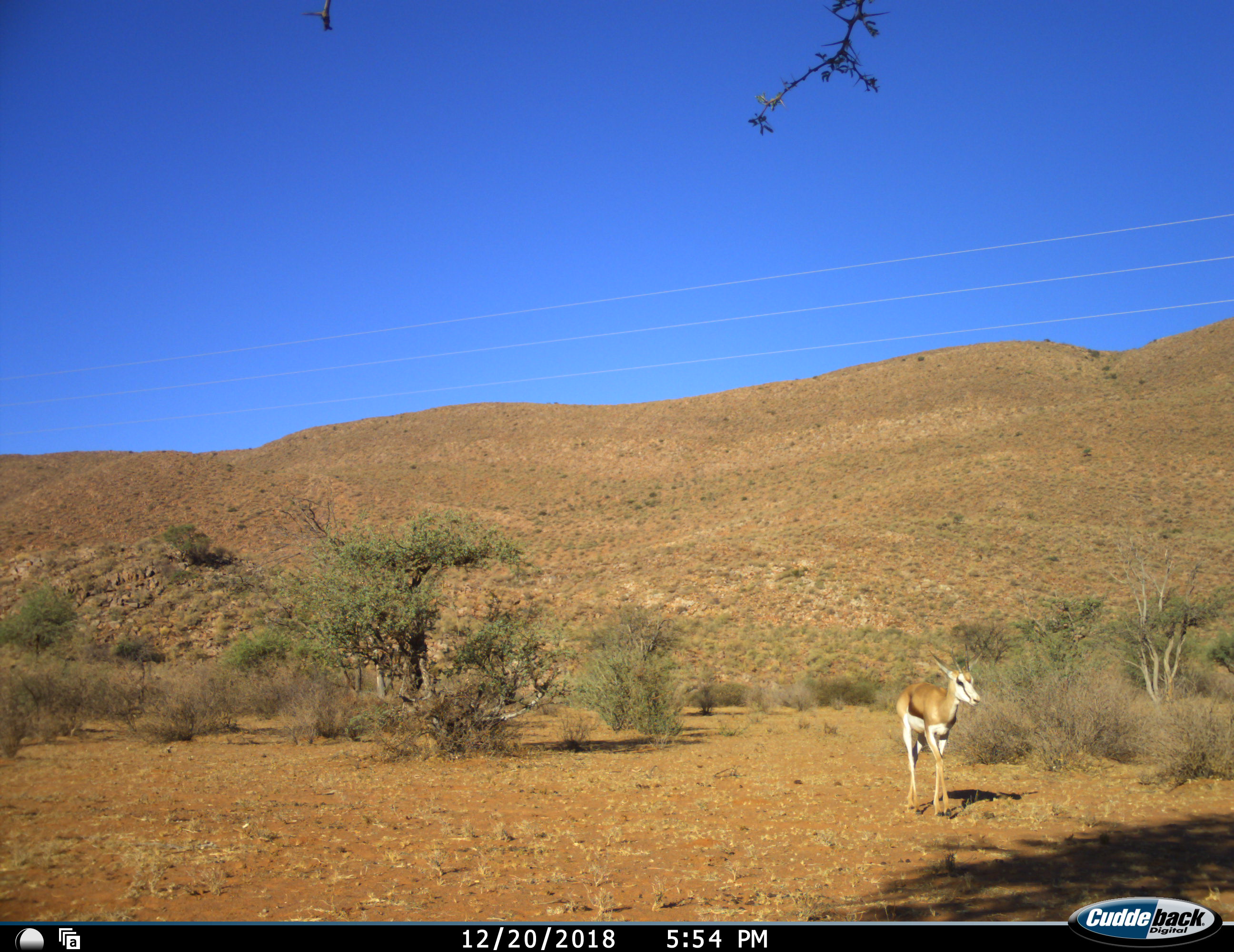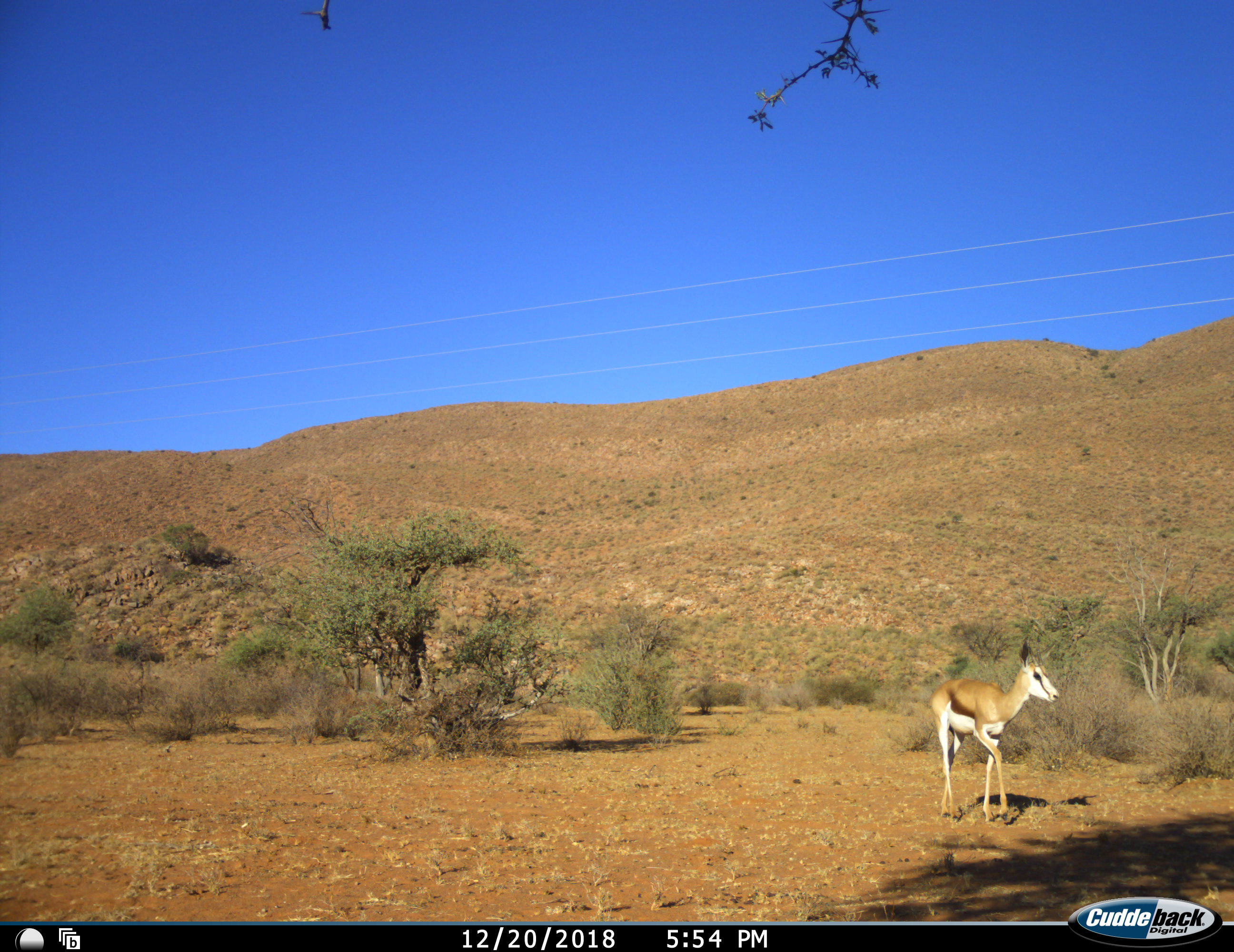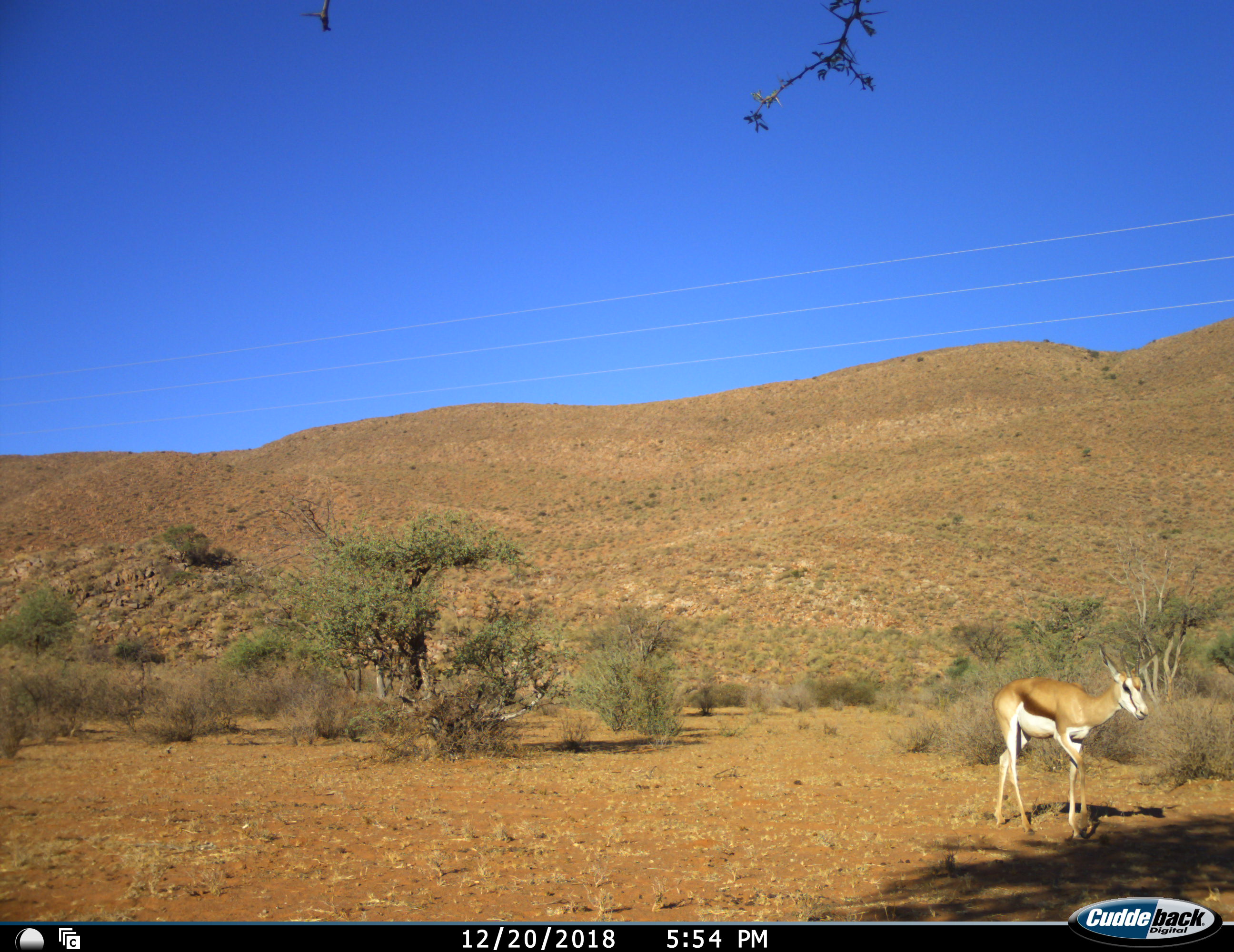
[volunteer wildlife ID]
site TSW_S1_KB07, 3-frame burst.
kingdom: Animalia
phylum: Chordata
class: Mammalia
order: Artiodactyla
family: Bovidae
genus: Antidorcas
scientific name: Antidorcas marsupialis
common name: springbok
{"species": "springbok (Antidorcas marsupialis)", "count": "1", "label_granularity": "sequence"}